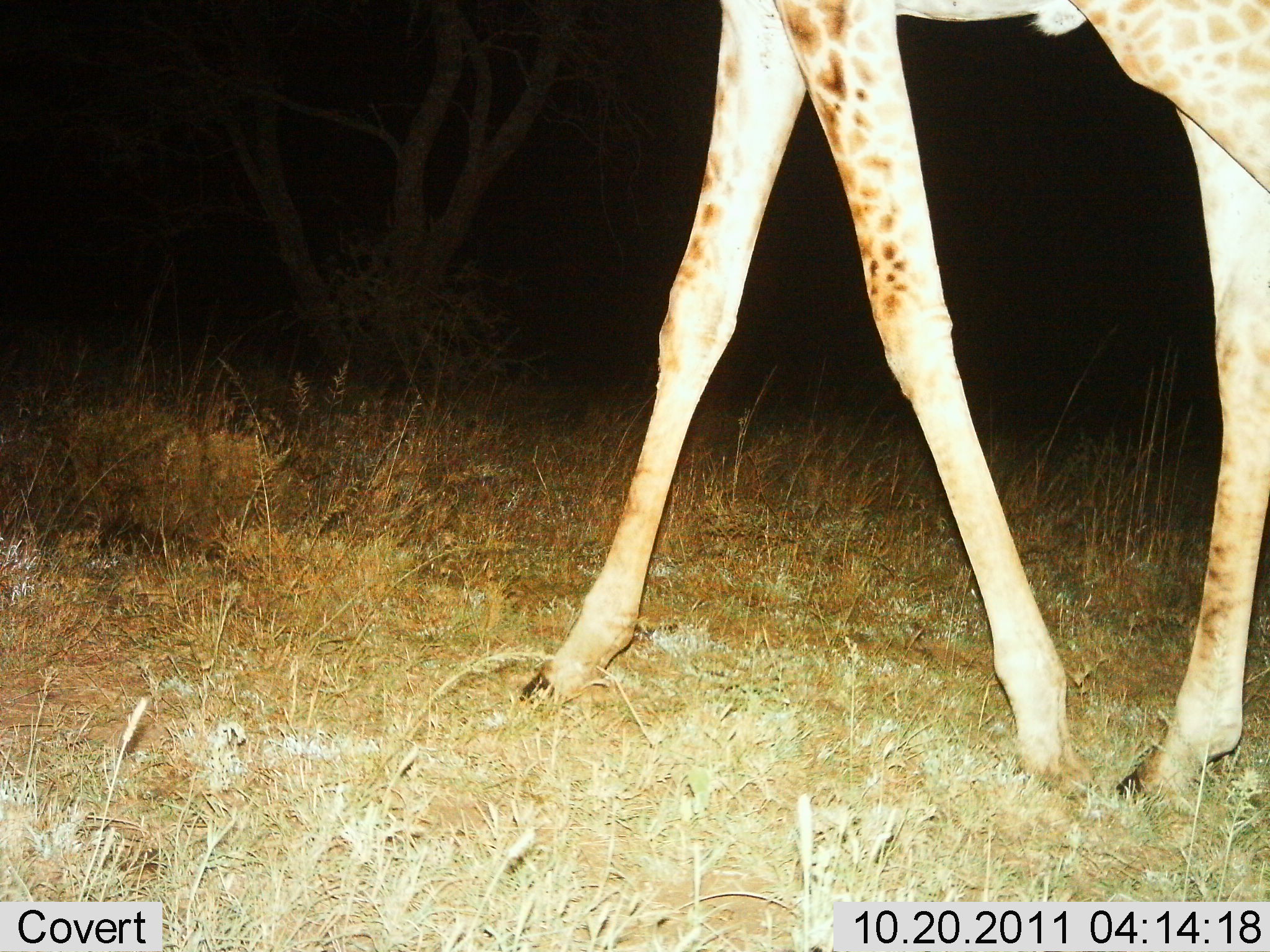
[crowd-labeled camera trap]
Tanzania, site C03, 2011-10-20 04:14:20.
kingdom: Animalia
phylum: Chordata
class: Mammalia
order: Artiodactyla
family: Giraffidae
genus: Giraffa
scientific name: Giraffa camelopardalis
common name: giraffe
Giraffe (Giraffa camelopardalis), count 1. Behavior (volunteer vote fractions): standing 18%, resting 0%, moving 82%, interacting 0%. Young present (vote fraction): 0%. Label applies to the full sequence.